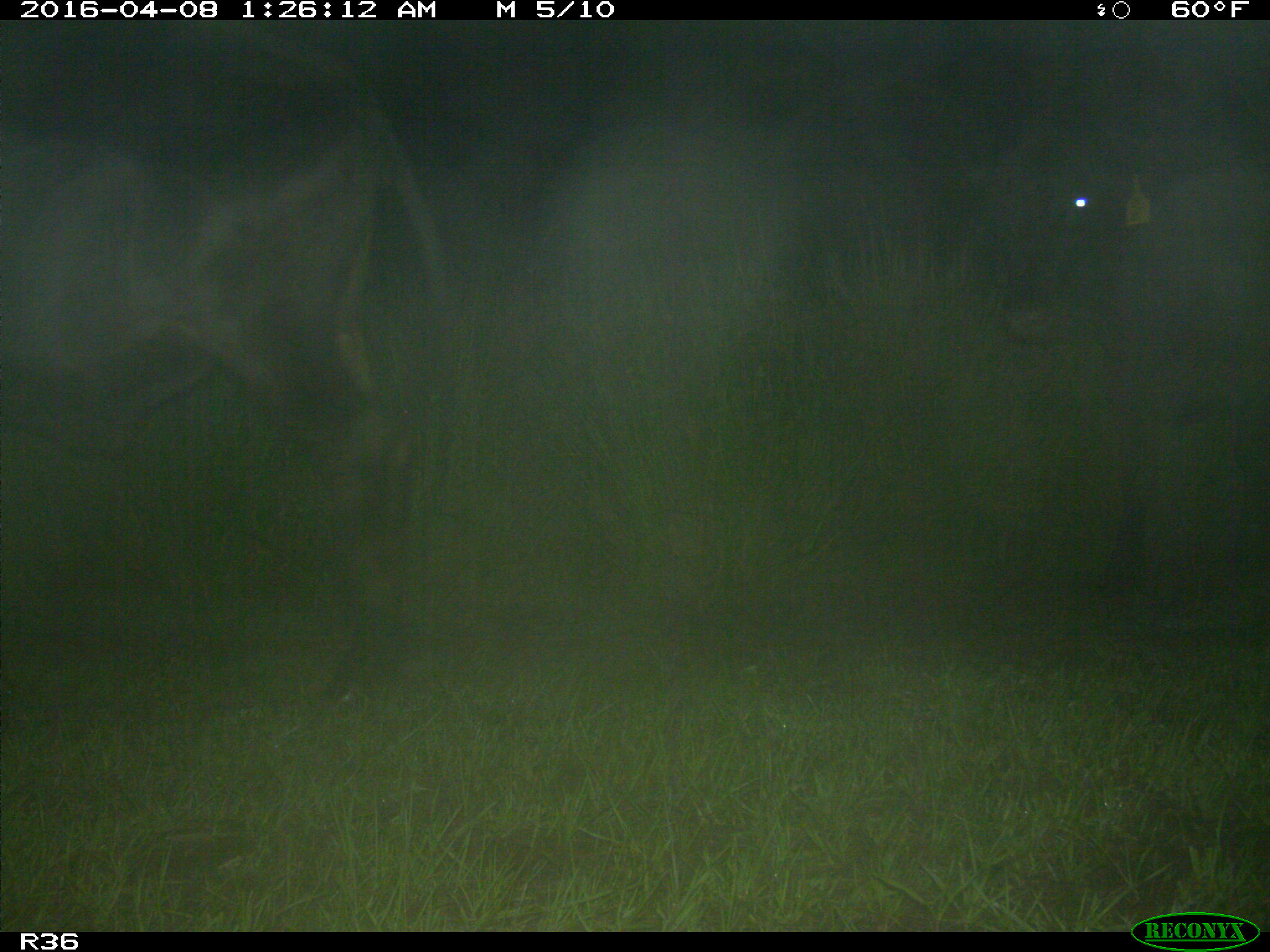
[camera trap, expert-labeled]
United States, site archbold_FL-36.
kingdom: Animalia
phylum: Chordata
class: Mammalia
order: Artiodactyla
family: Bovidae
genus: Bos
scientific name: Bos taurus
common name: domestic cow